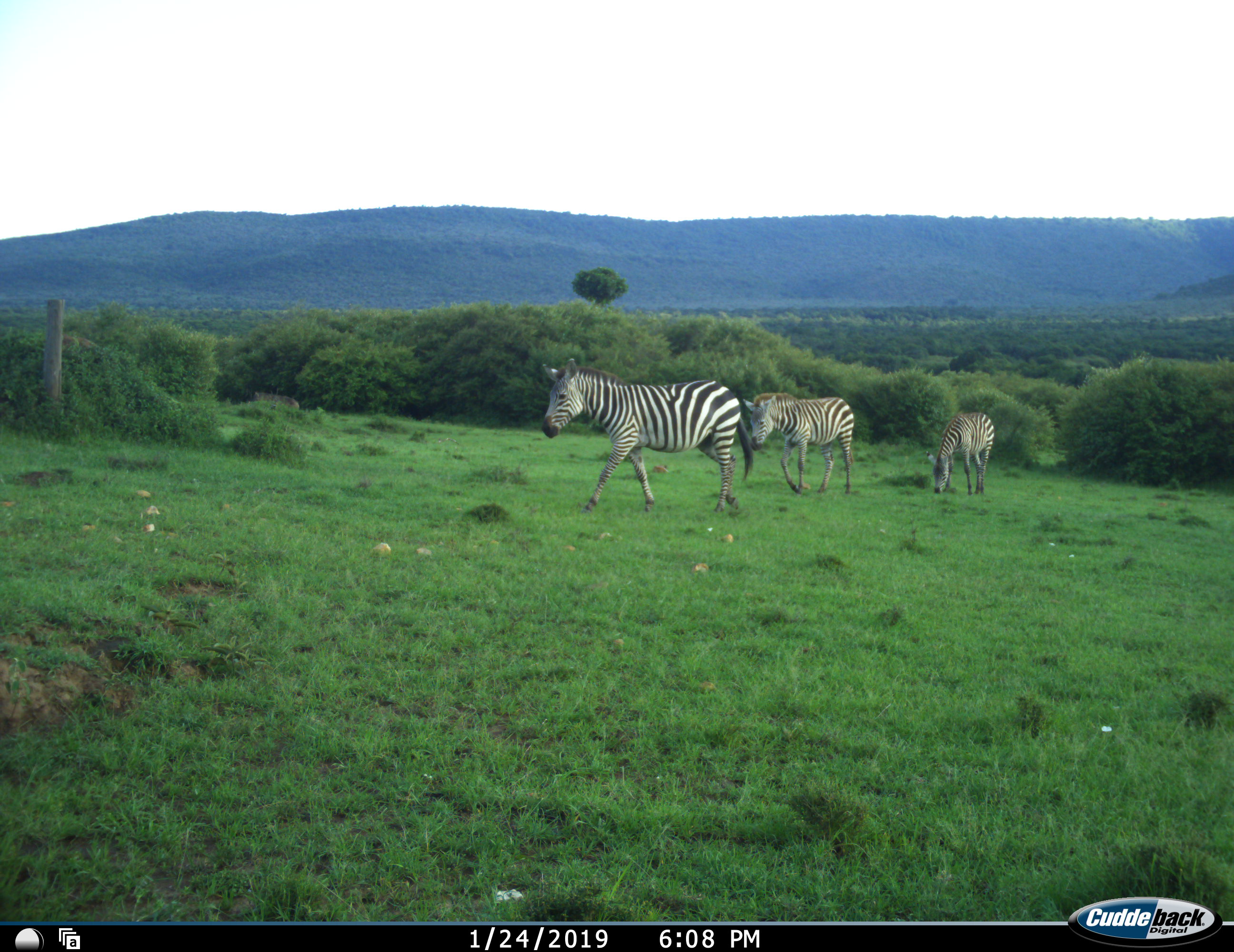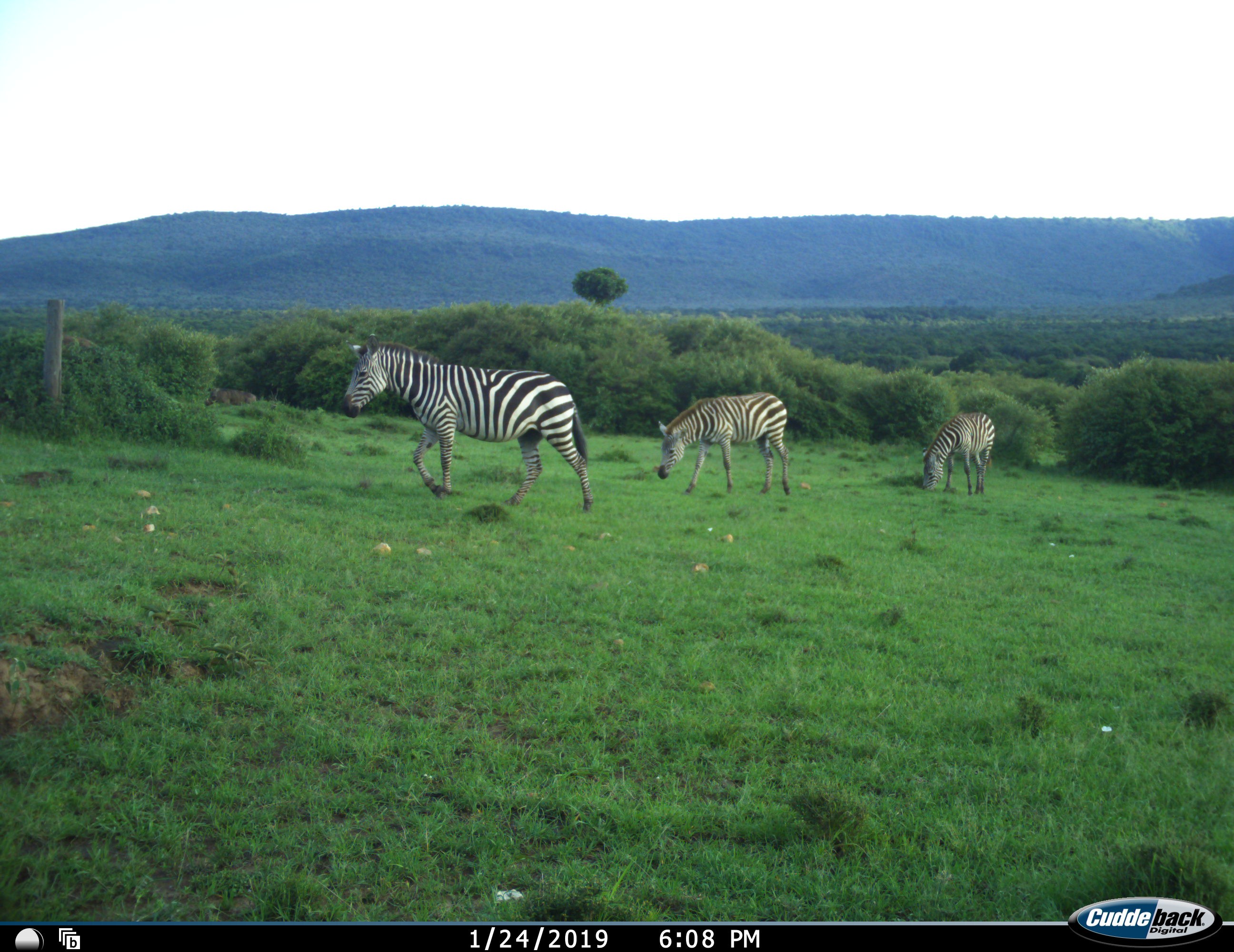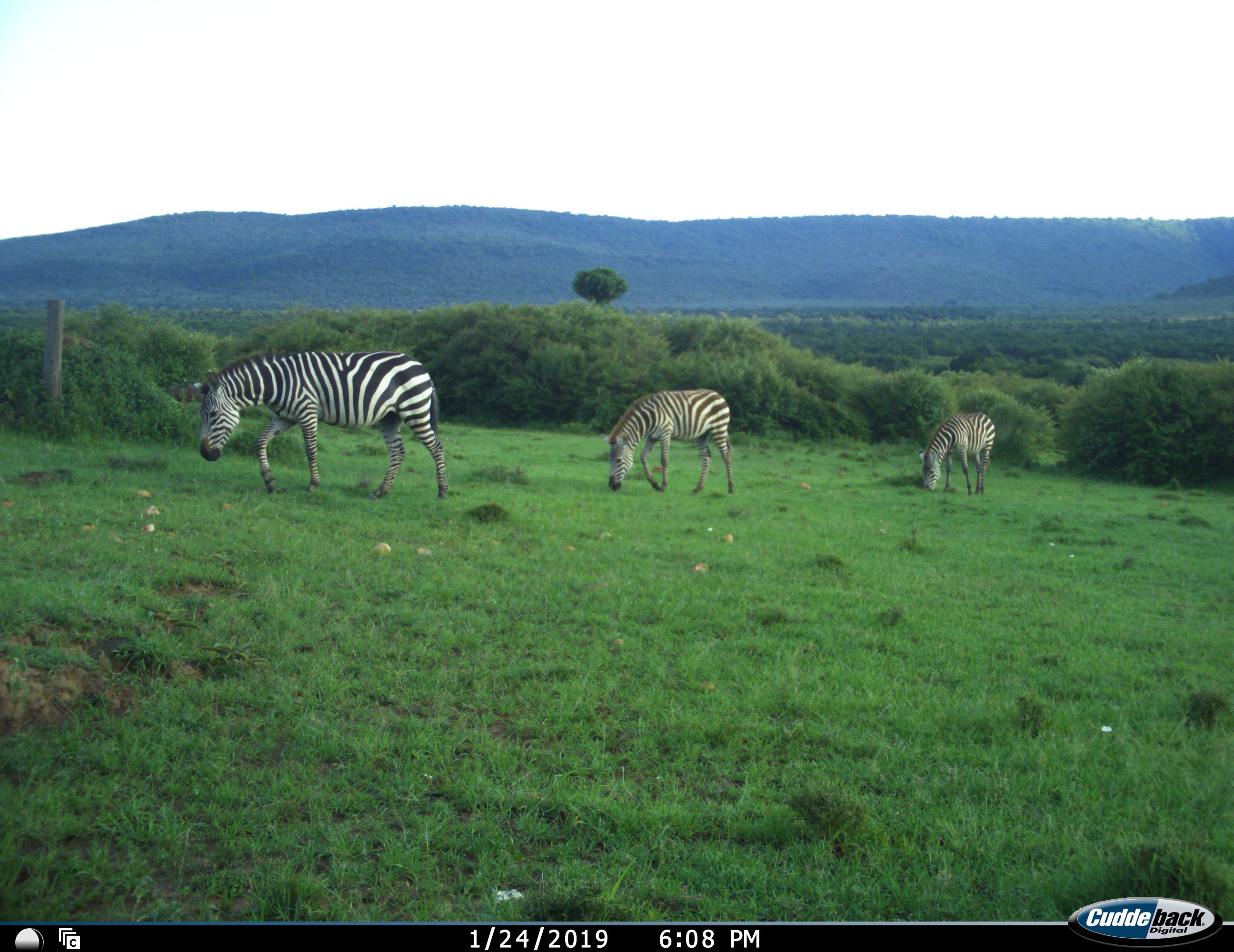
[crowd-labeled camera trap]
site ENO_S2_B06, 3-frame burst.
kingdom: Animalia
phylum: Chordata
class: Mammalia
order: Perissodactyla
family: Equidae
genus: Equus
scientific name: Equus quagga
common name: plains zebra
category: zebraplains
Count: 3.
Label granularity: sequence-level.